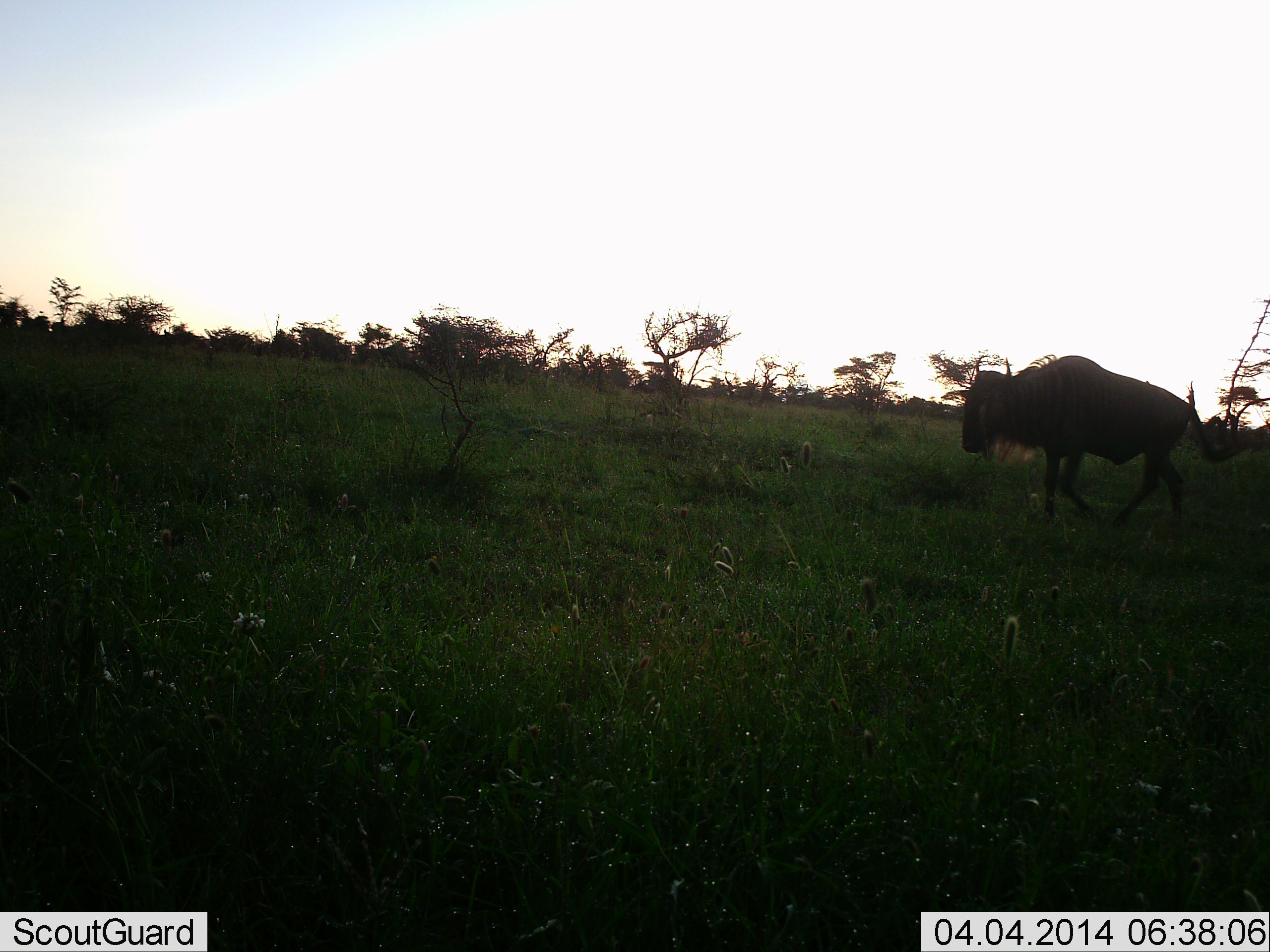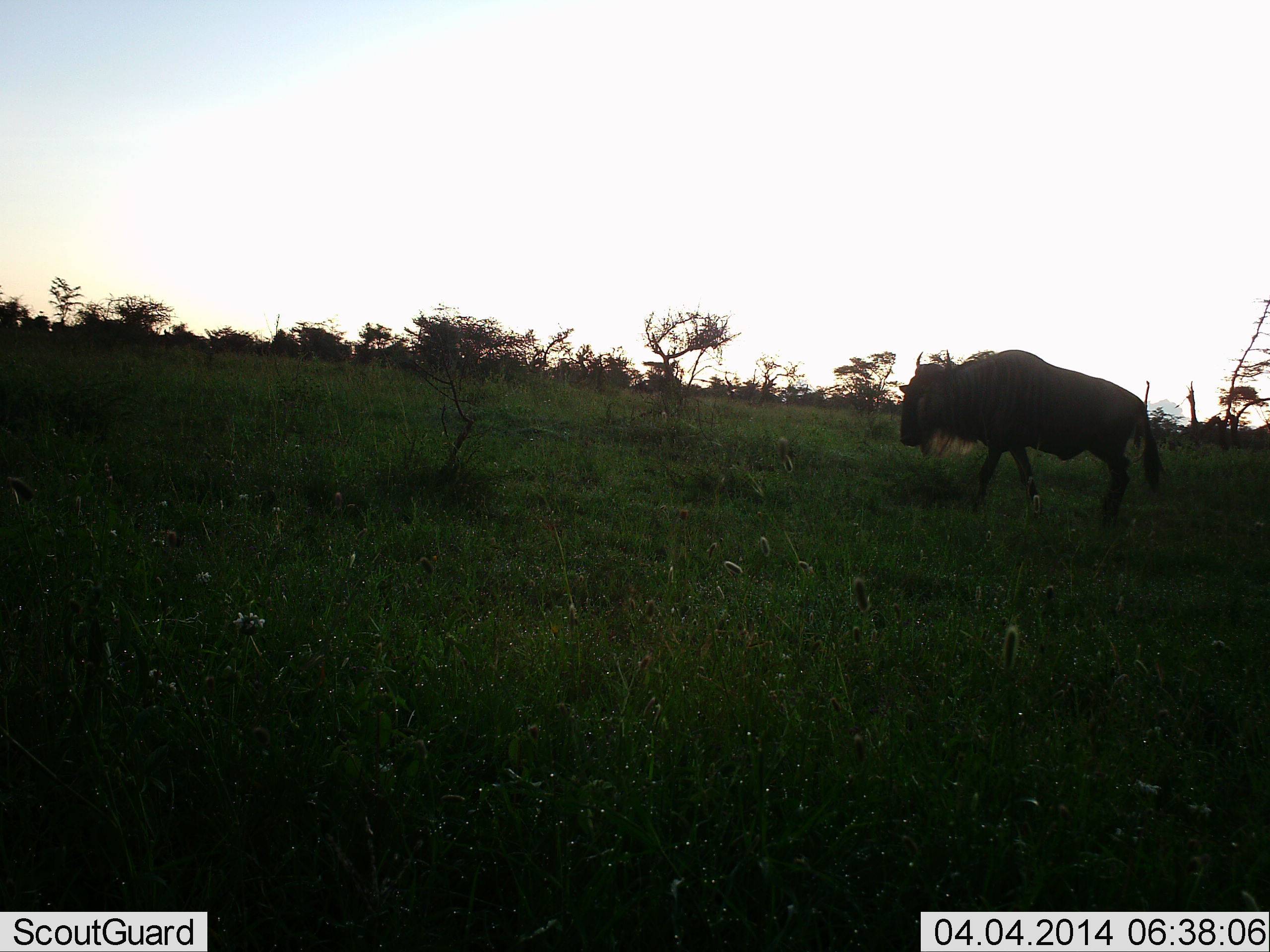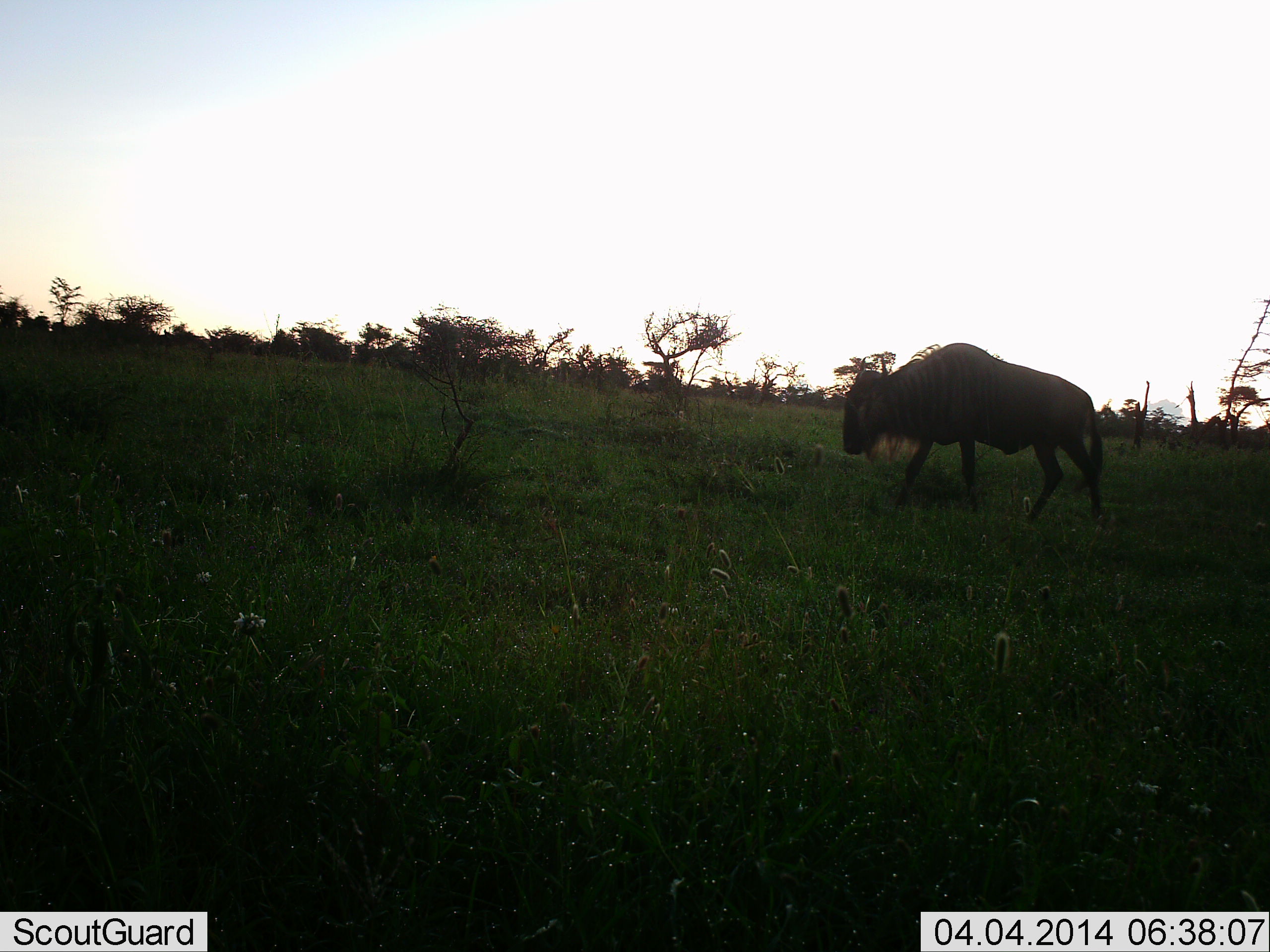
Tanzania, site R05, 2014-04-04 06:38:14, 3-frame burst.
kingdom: Animalia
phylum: Chordata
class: Mammalia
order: Artiodactyla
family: Bovidae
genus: Connochaetes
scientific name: Connochaetes taurinus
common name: blue wildebeest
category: wildebeest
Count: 1.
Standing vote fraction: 8%.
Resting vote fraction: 0%.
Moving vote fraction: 94%.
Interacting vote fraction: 0%.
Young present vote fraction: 0%.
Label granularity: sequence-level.